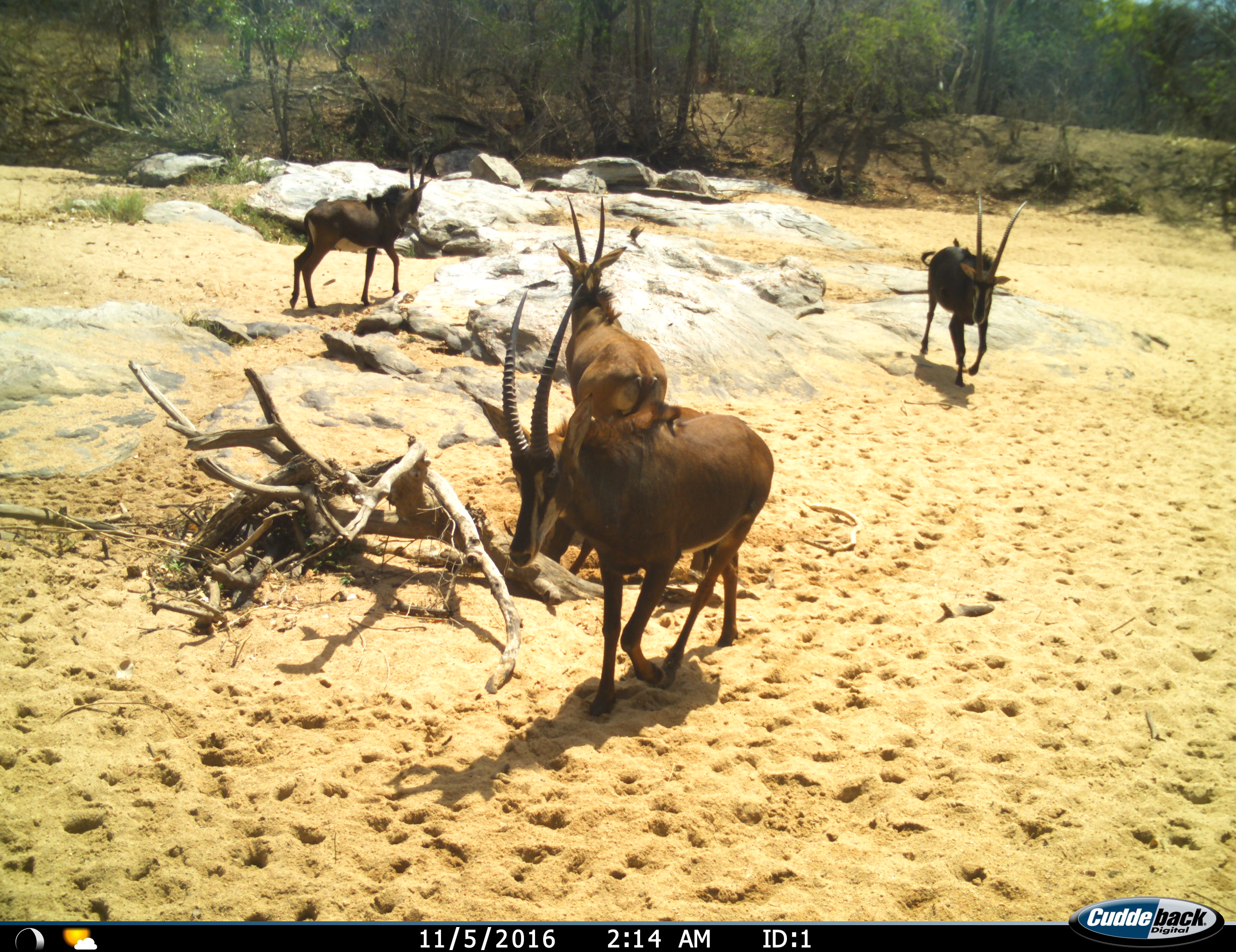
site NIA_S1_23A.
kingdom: Animalia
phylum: Chordata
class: Mammalia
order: Artiodactyla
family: Bovidae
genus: Hippotragus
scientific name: Hippotragus niger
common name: sable antelope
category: sable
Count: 4.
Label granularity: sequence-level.